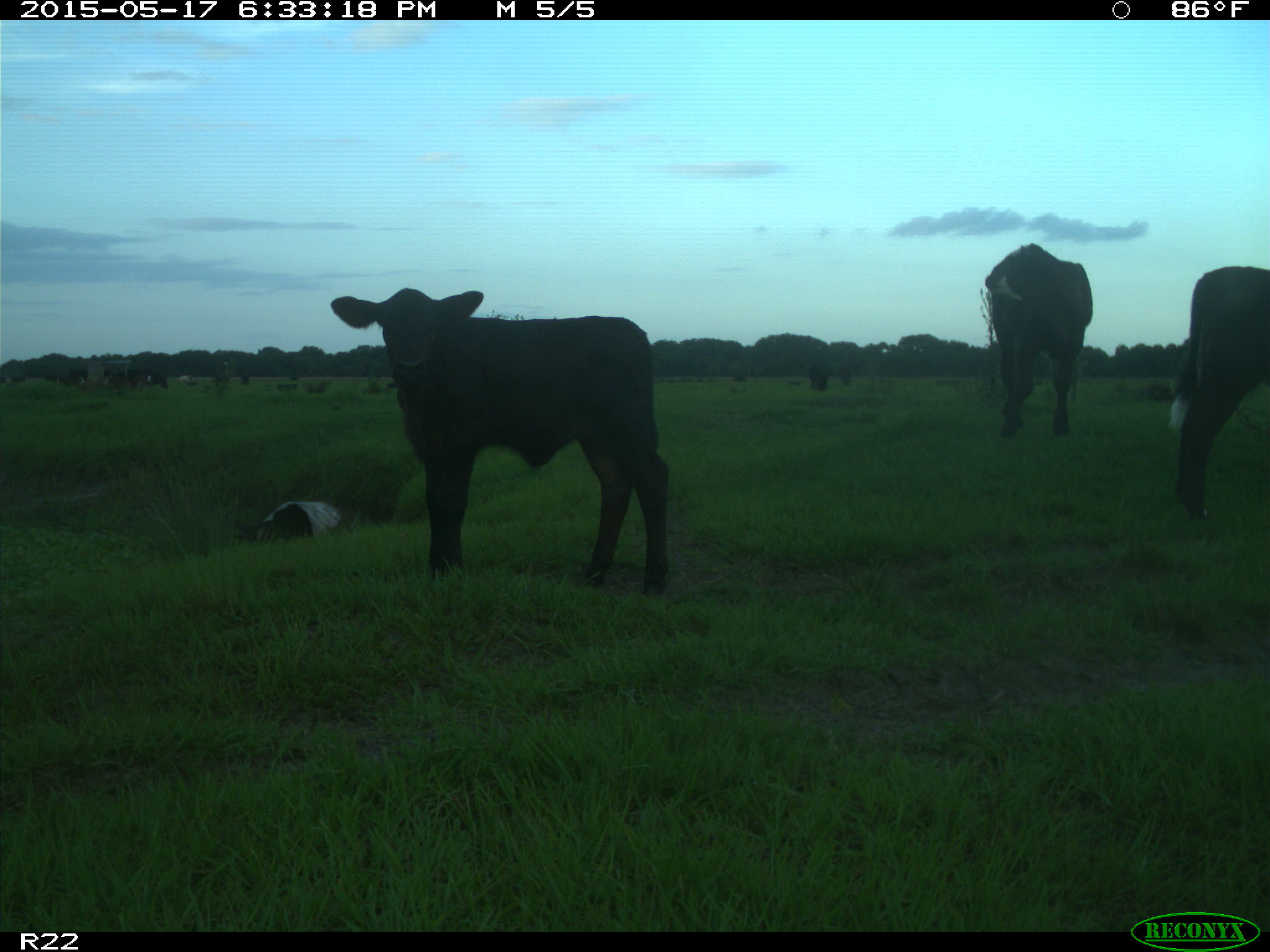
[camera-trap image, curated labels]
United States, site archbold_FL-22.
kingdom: Animalia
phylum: Chordata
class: Mammalia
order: Artiodactyla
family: Bovidae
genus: Bos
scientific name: Bos taurus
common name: domestic cow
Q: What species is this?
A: Bos taurus (domestic cow).